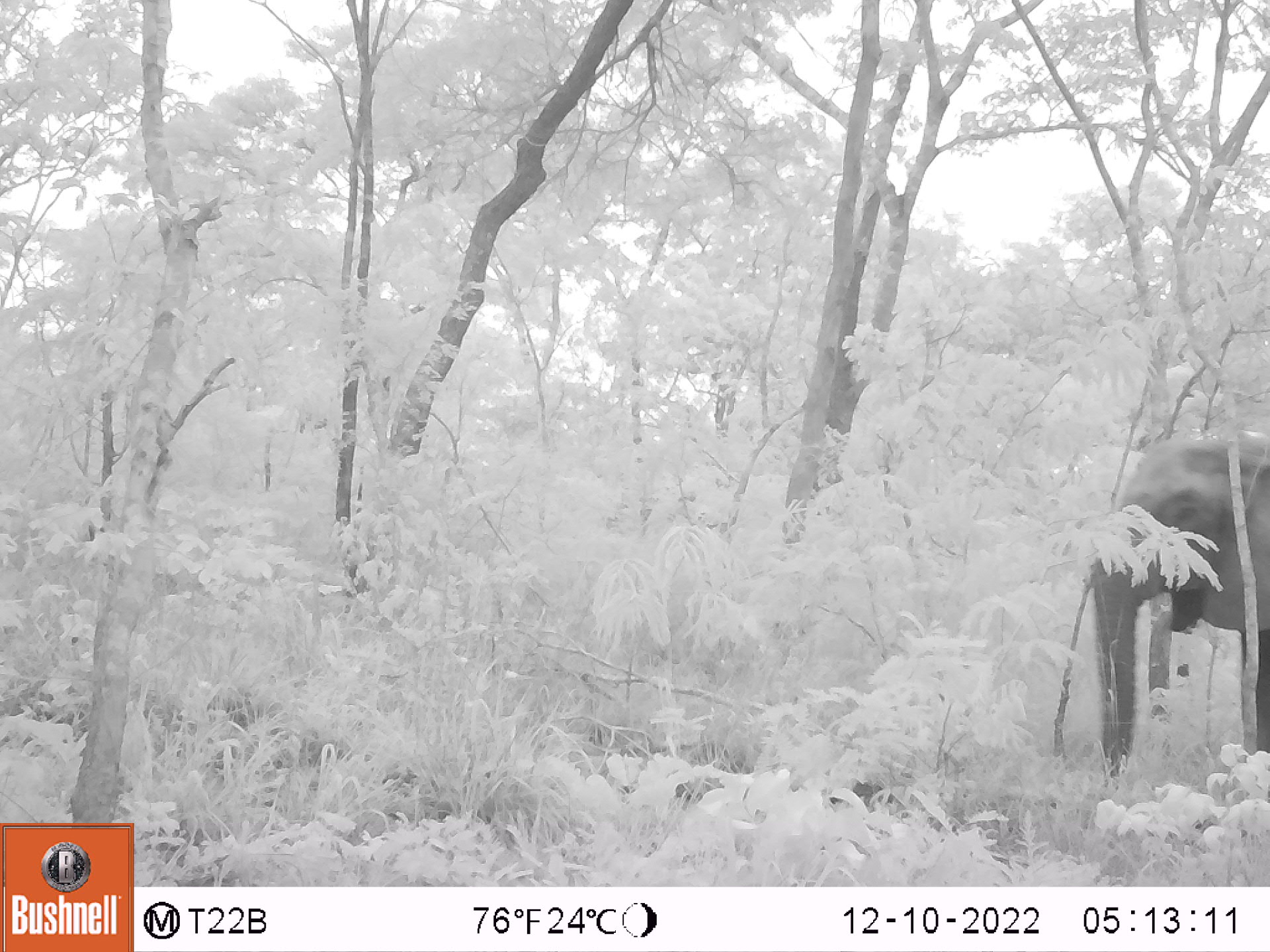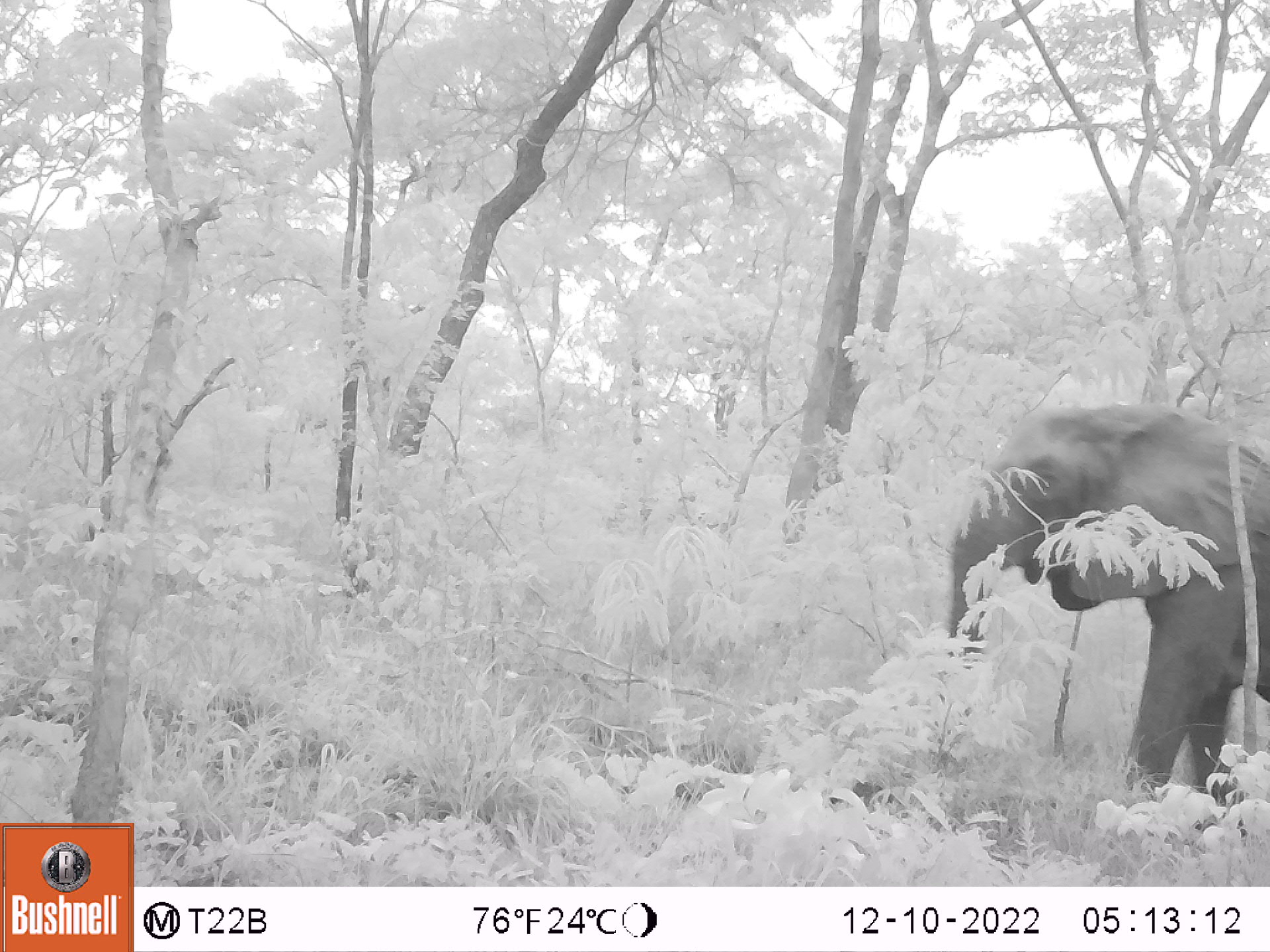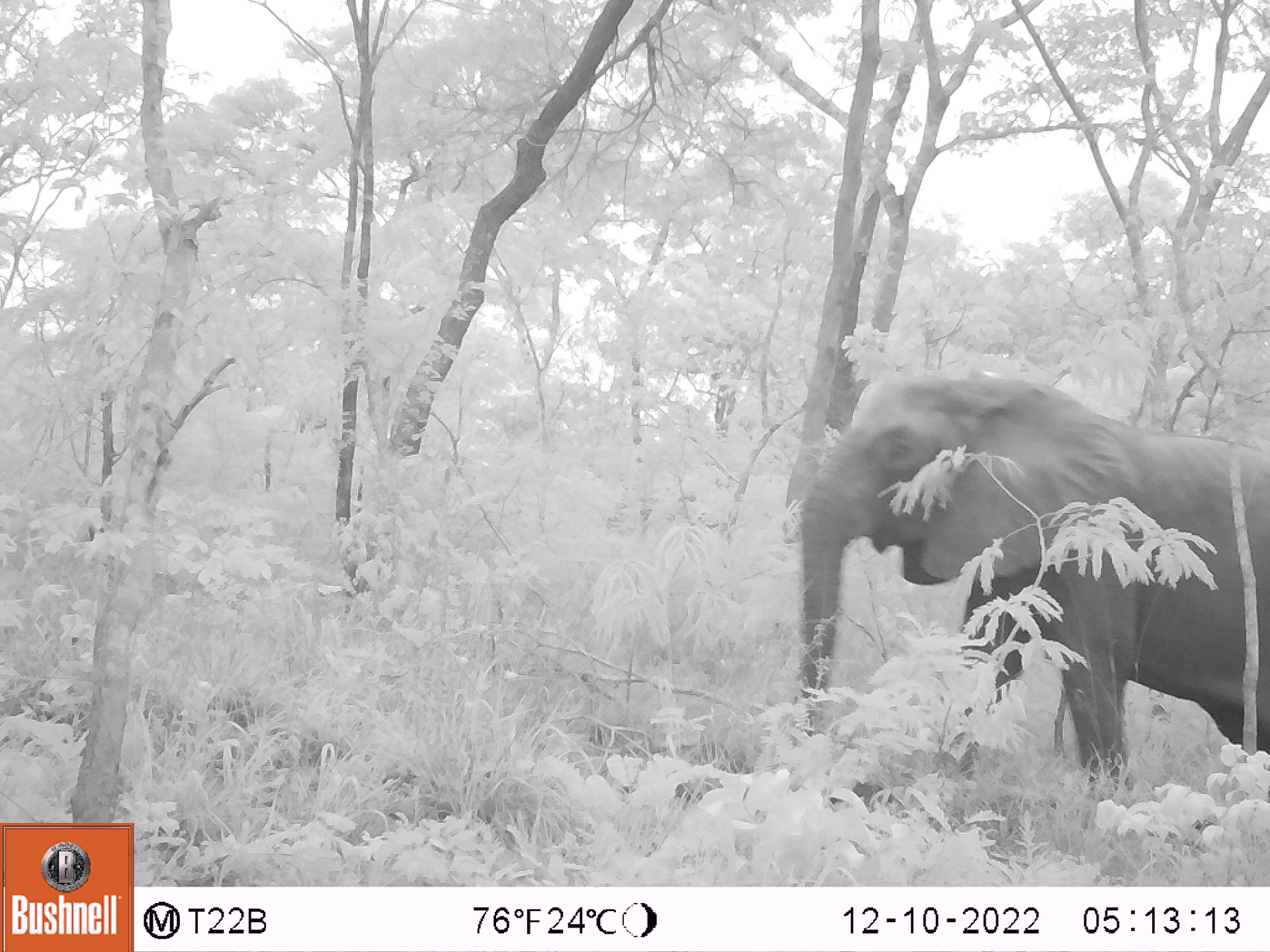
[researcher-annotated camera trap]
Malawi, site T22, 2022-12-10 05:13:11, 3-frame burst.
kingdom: Animalia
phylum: Chordata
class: Mammalia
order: Proboscidea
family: Elephantidae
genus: Loxodonta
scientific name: Loxodonta africana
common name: african savanna elephant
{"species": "african savanna elephant (Loxodonta africana)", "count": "1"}